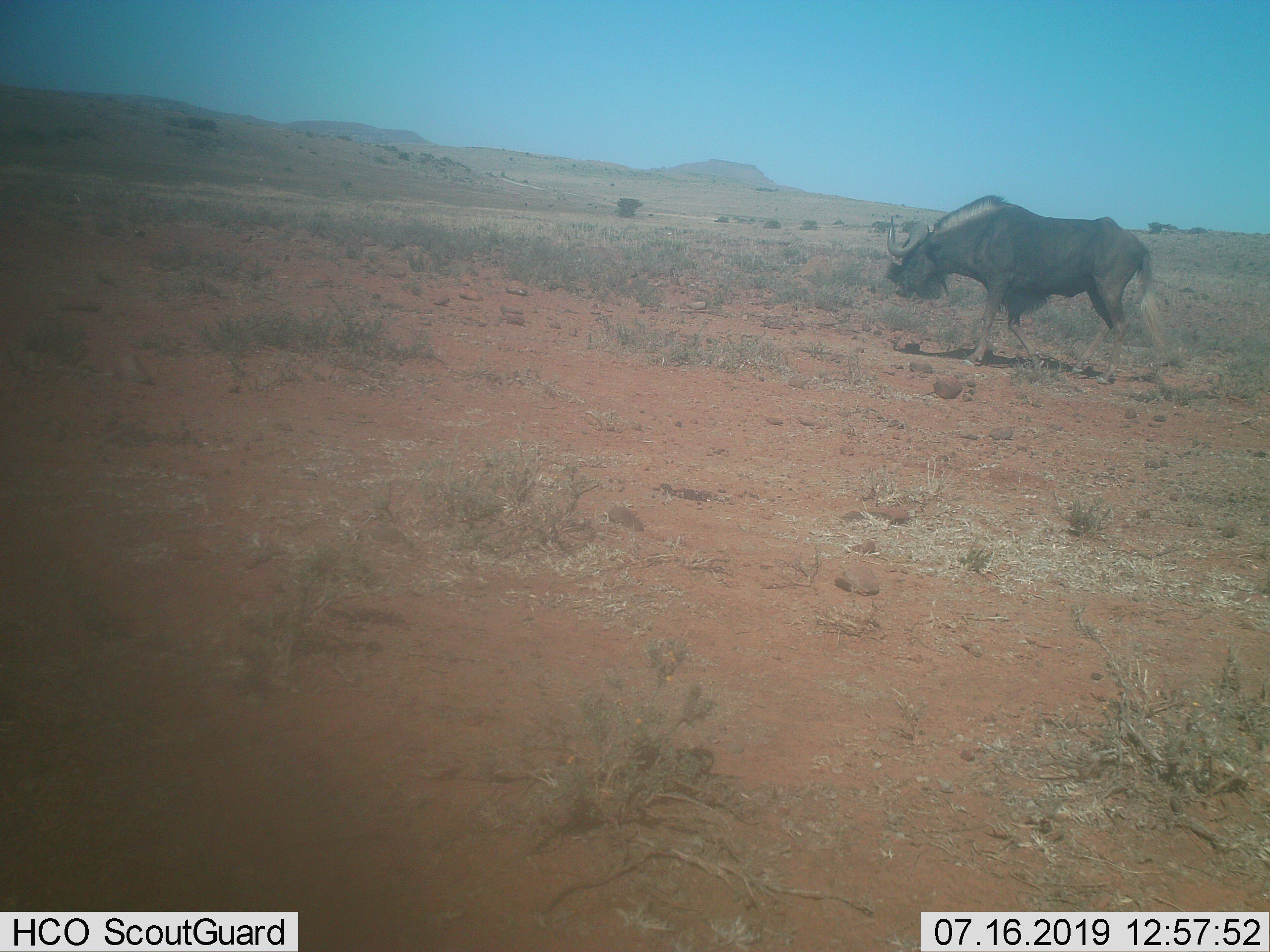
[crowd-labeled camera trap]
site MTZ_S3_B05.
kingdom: Animalia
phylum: Chordata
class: Mammalia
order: Artiodactyla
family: Bovidae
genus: Connochaetes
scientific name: Connochaetes gnou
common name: black wildebeest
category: wildebeestblack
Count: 1.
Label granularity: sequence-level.